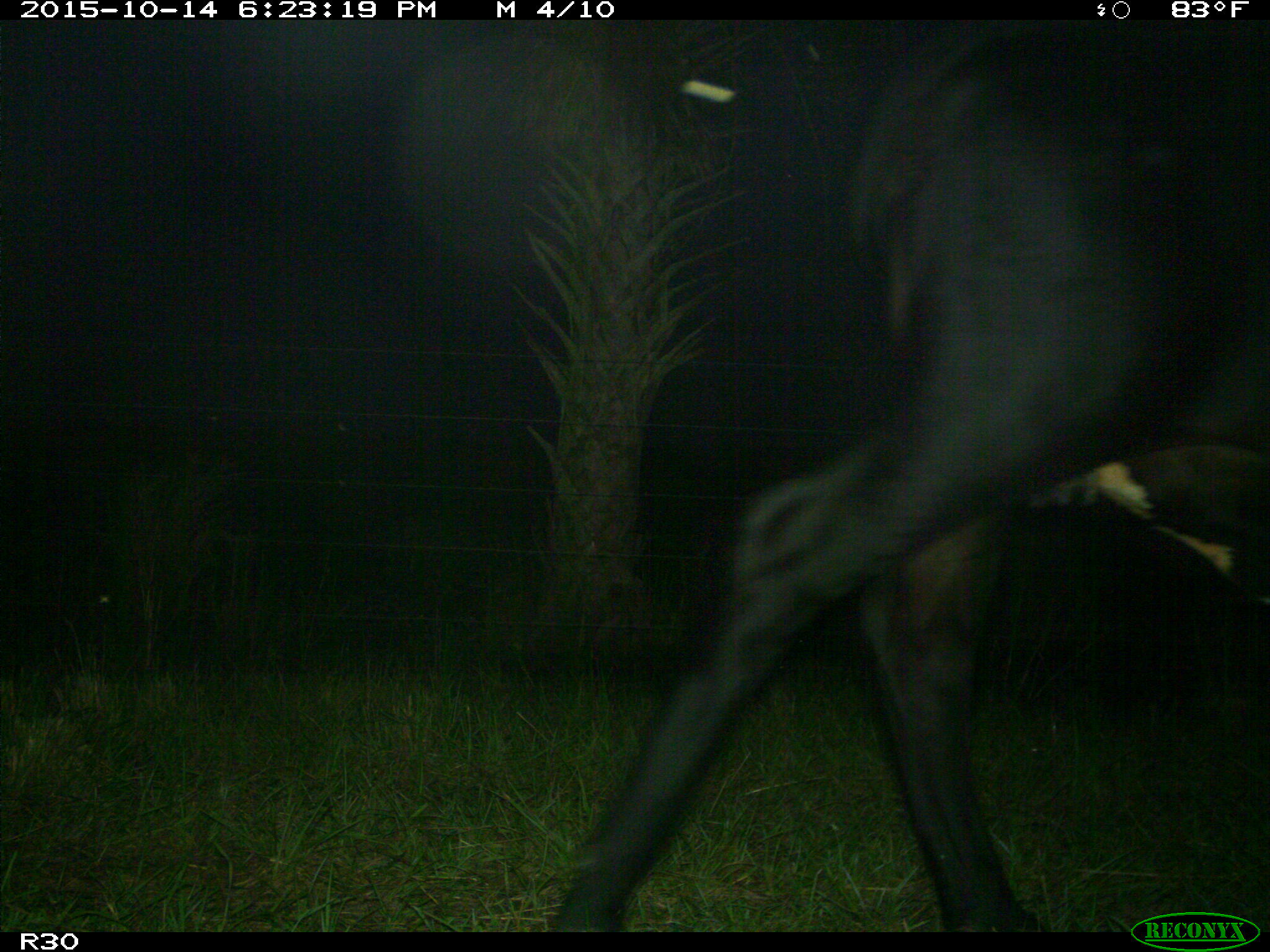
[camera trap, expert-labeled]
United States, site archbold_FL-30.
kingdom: Animalia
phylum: Chordata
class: Mammalia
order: Artiodactyla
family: Bovidae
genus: Bos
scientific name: Bos taurus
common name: domestic cow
Bos taurus (domestic cow).